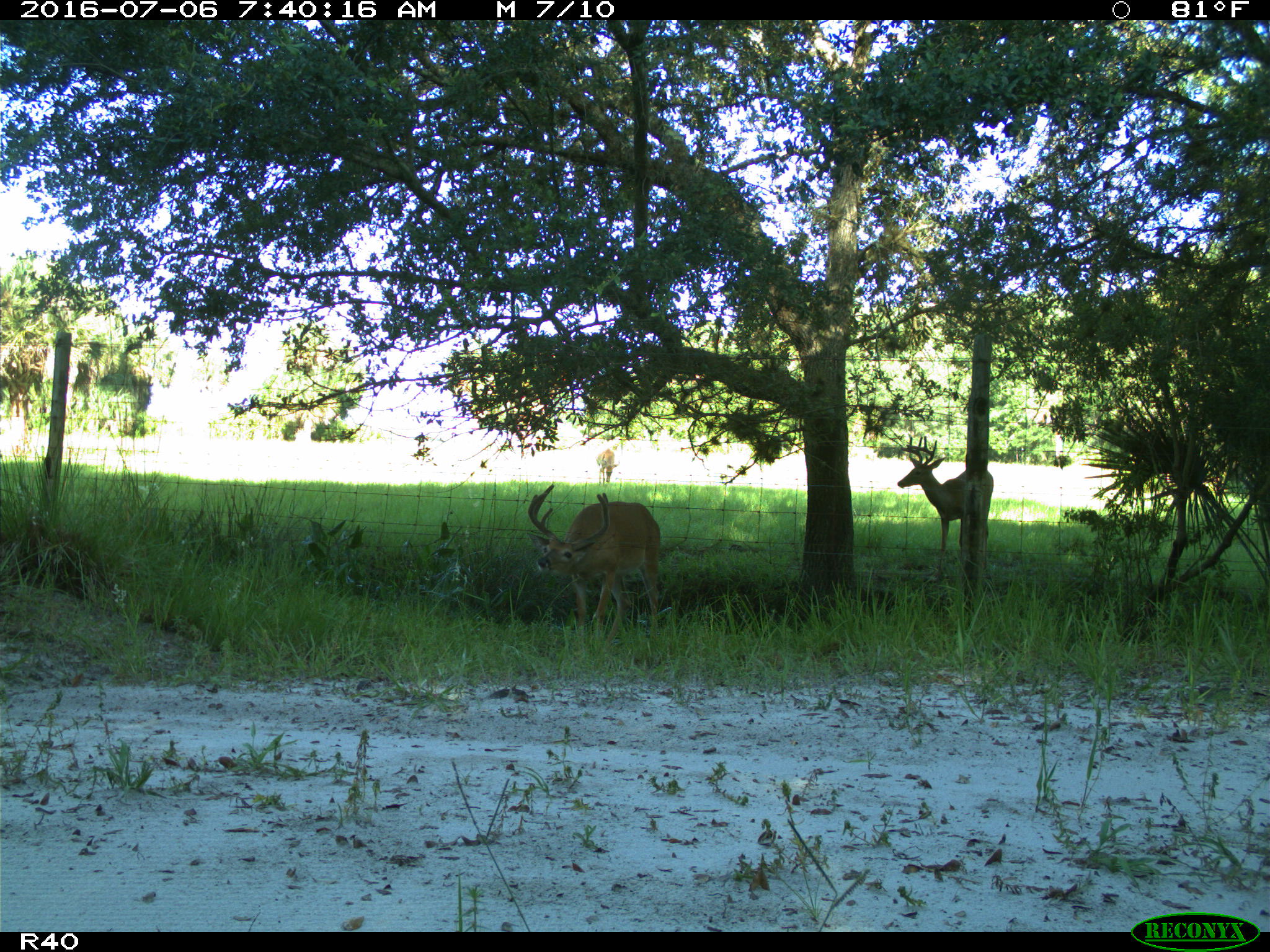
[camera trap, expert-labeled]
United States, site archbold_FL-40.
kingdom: Animalia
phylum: Chordata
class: Mammalia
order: Artiodactyla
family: Cervidae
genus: Odocoileus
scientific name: Odocoileus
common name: deer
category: unidentified deer